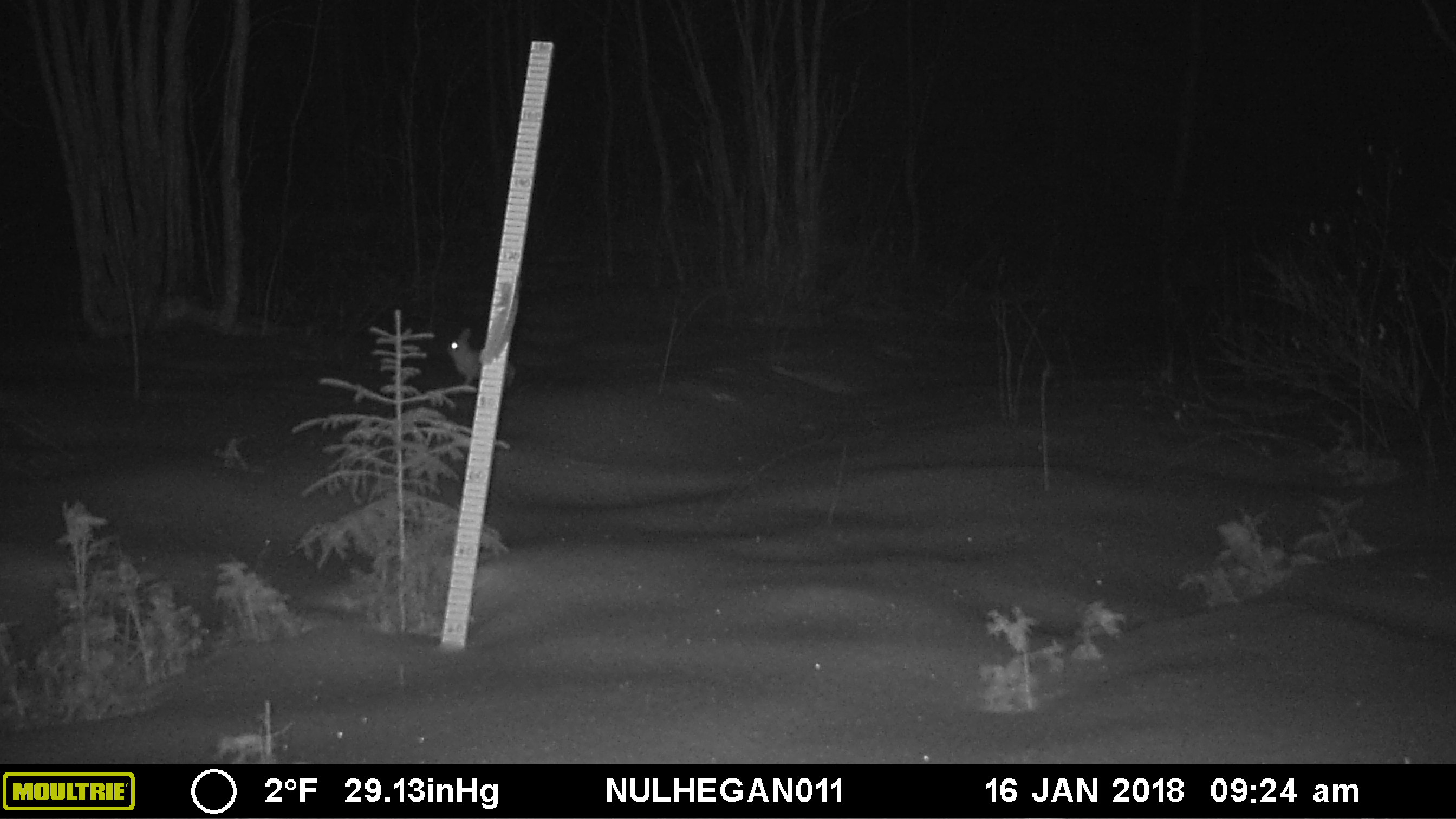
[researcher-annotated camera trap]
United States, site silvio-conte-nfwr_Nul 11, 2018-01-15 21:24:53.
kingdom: Animalia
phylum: Chordata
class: Mammalia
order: Lagomorpha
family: Leporidae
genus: Lepus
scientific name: Lepus americanus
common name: snowshoe hare